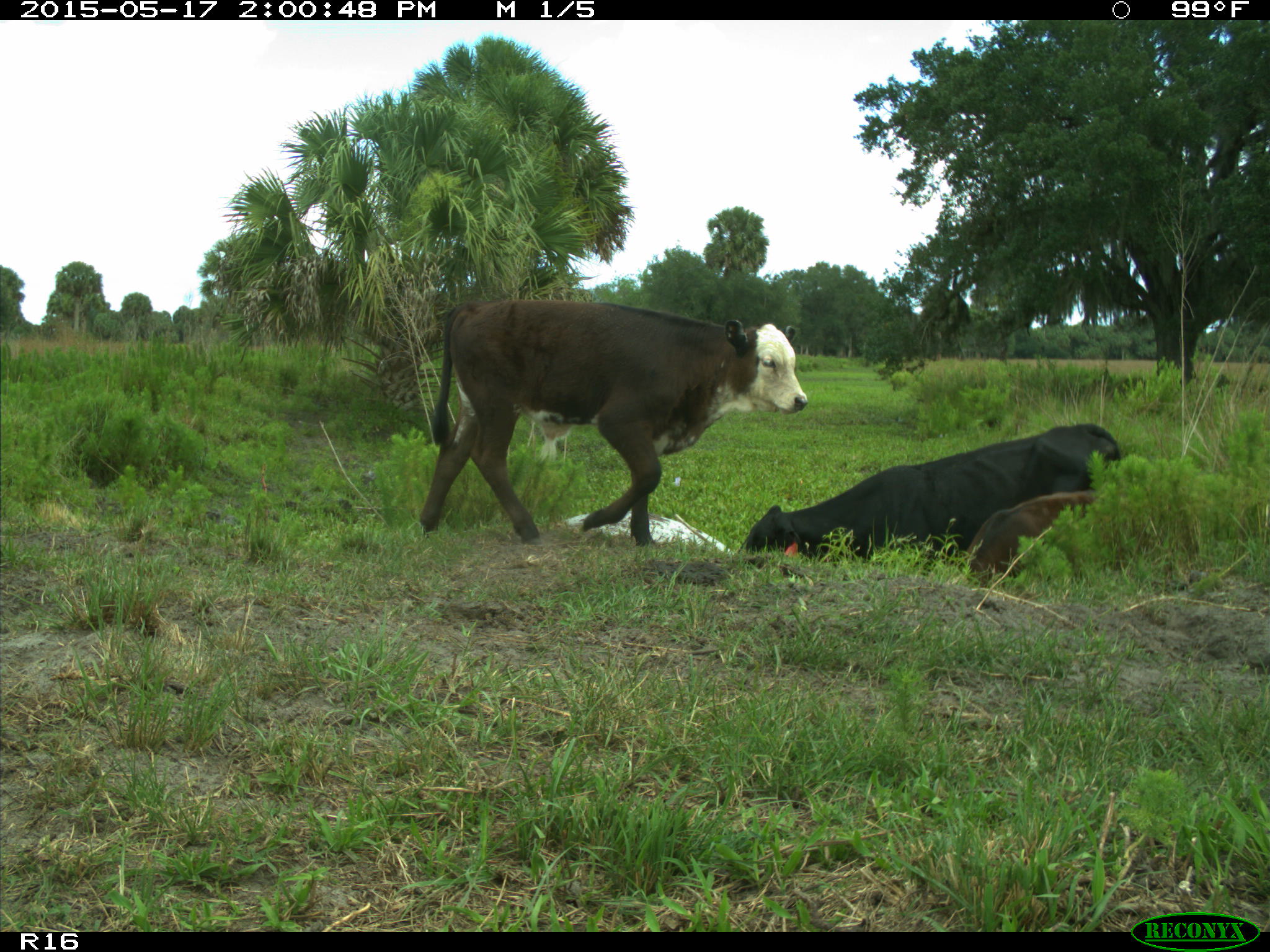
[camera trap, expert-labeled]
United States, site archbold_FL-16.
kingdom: Animalia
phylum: Chordata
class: Mammalia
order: Artiodactyla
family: Bovidae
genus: Bos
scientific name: Bos taurus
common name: domestic cow